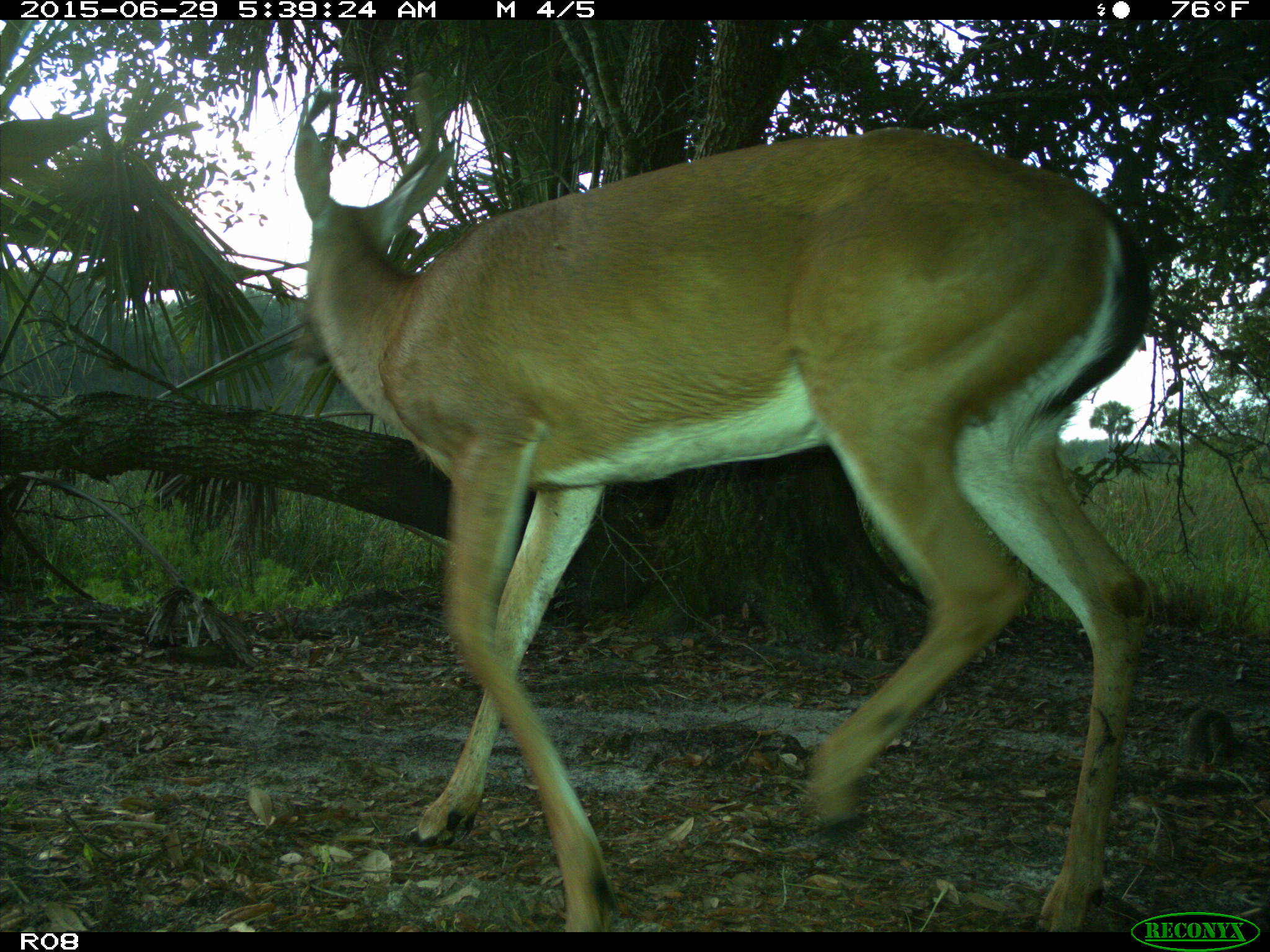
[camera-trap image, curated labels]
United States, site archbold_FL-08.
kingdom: Animalia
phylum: Chordata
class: Mammalia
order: Artiodactyla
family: Cervidae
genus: Odocoileus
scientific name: Odocoileus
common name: deer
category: unidentified deer